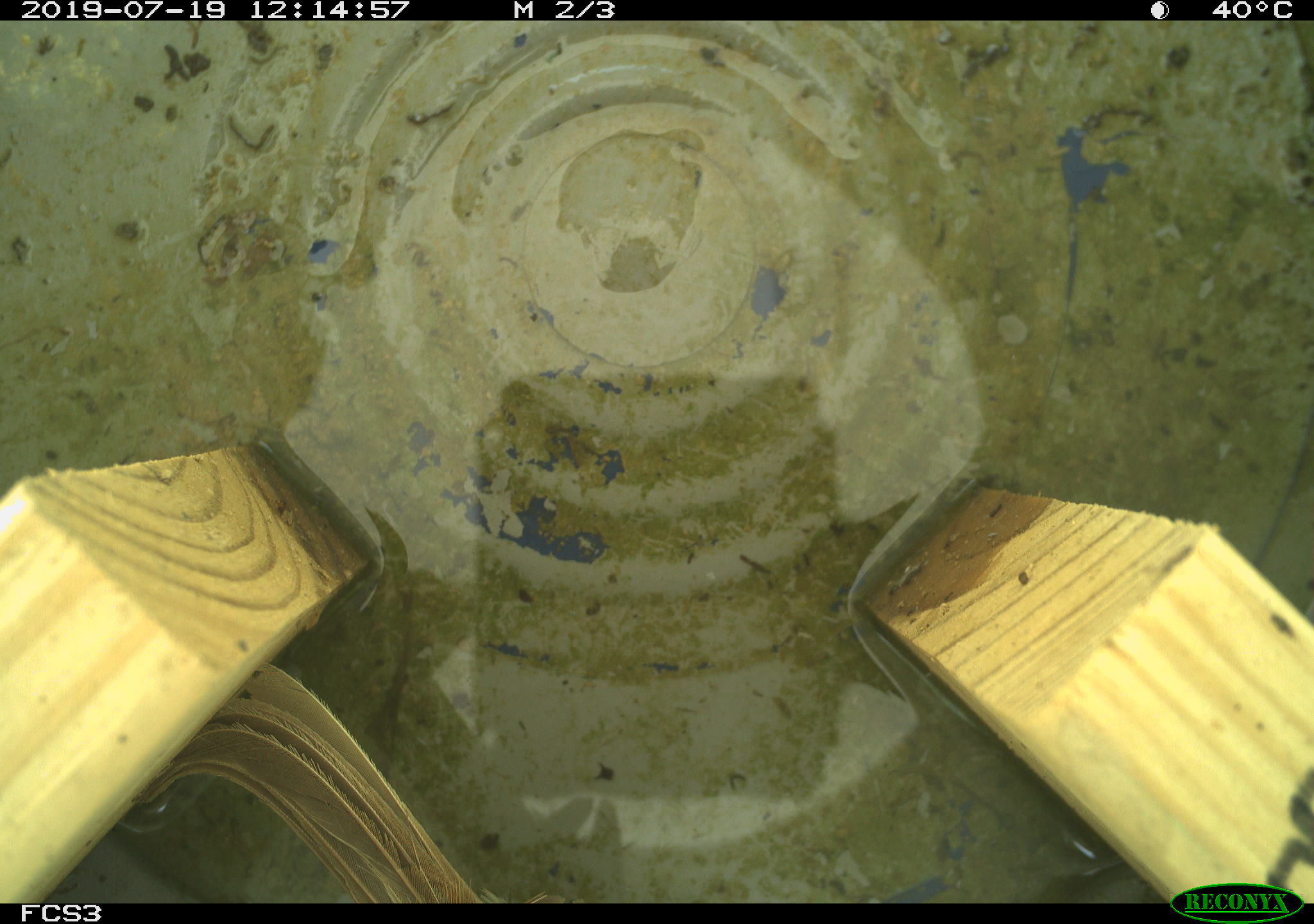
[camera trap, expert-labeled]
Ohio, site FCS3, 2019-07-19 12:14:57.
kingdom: Animalia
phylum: Chordata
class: Aves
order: Passeriformes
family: Passerellidae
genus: Melospiza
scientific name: Melospiza melodia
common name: song sparrow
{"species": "song sparrow (Melospiza melodia)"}